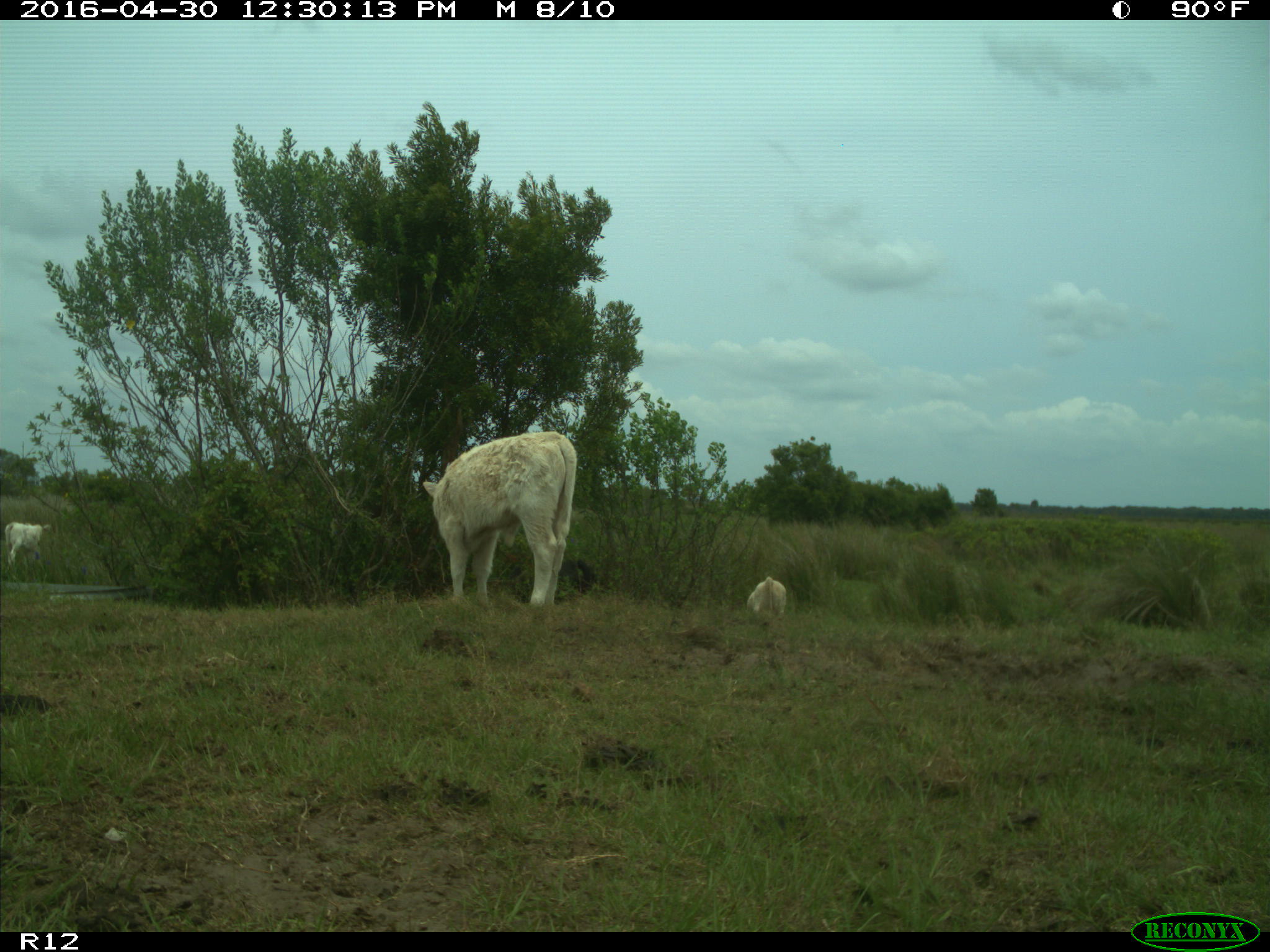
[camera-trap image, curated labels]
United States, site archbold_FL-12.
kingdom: Animalia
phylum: Chordata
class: Mammalia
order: Artiodactyla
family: Bovidae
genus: Bos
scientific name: Bos taurus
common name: domestic cow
Bos taurus (domestic cow).